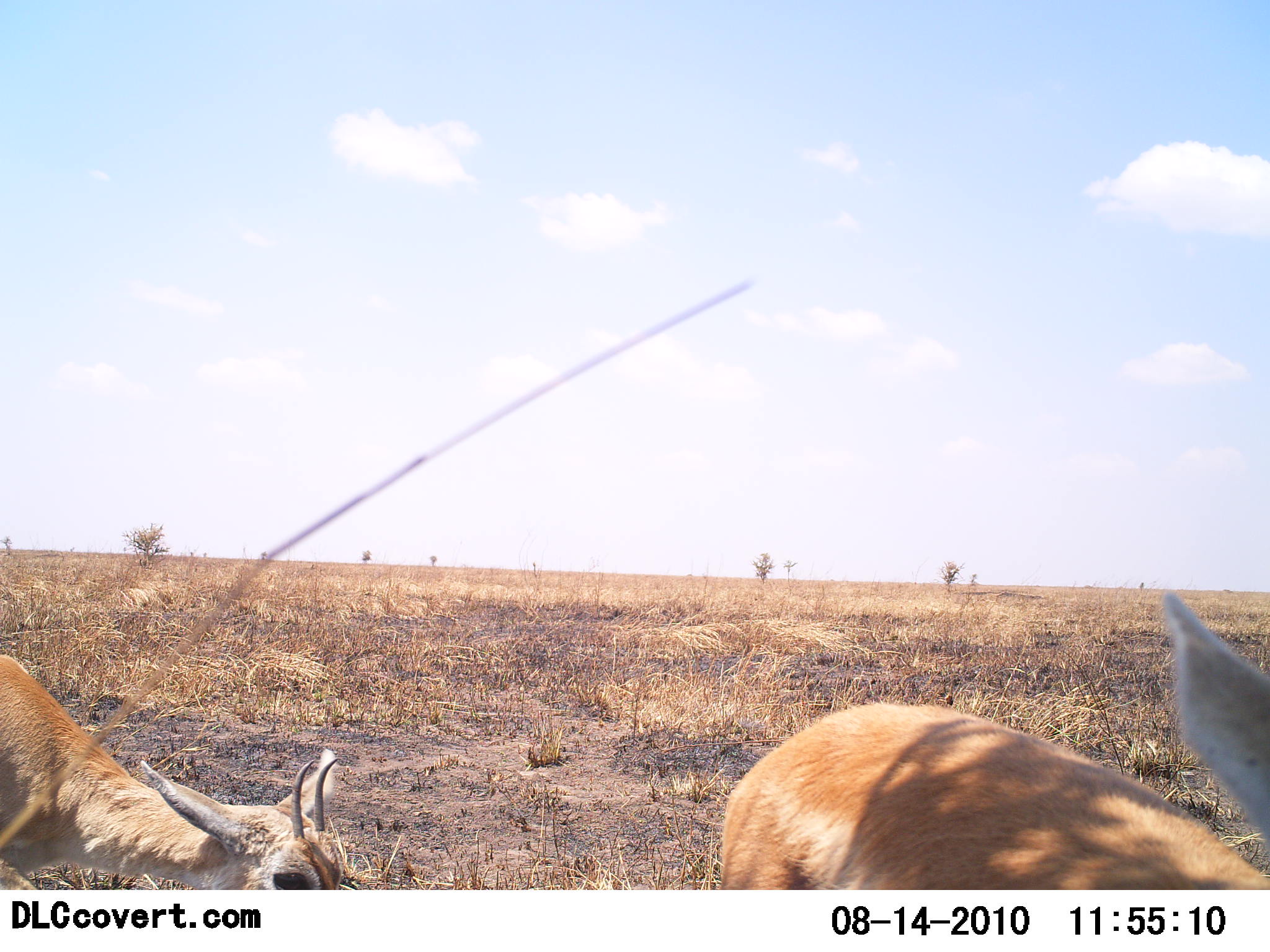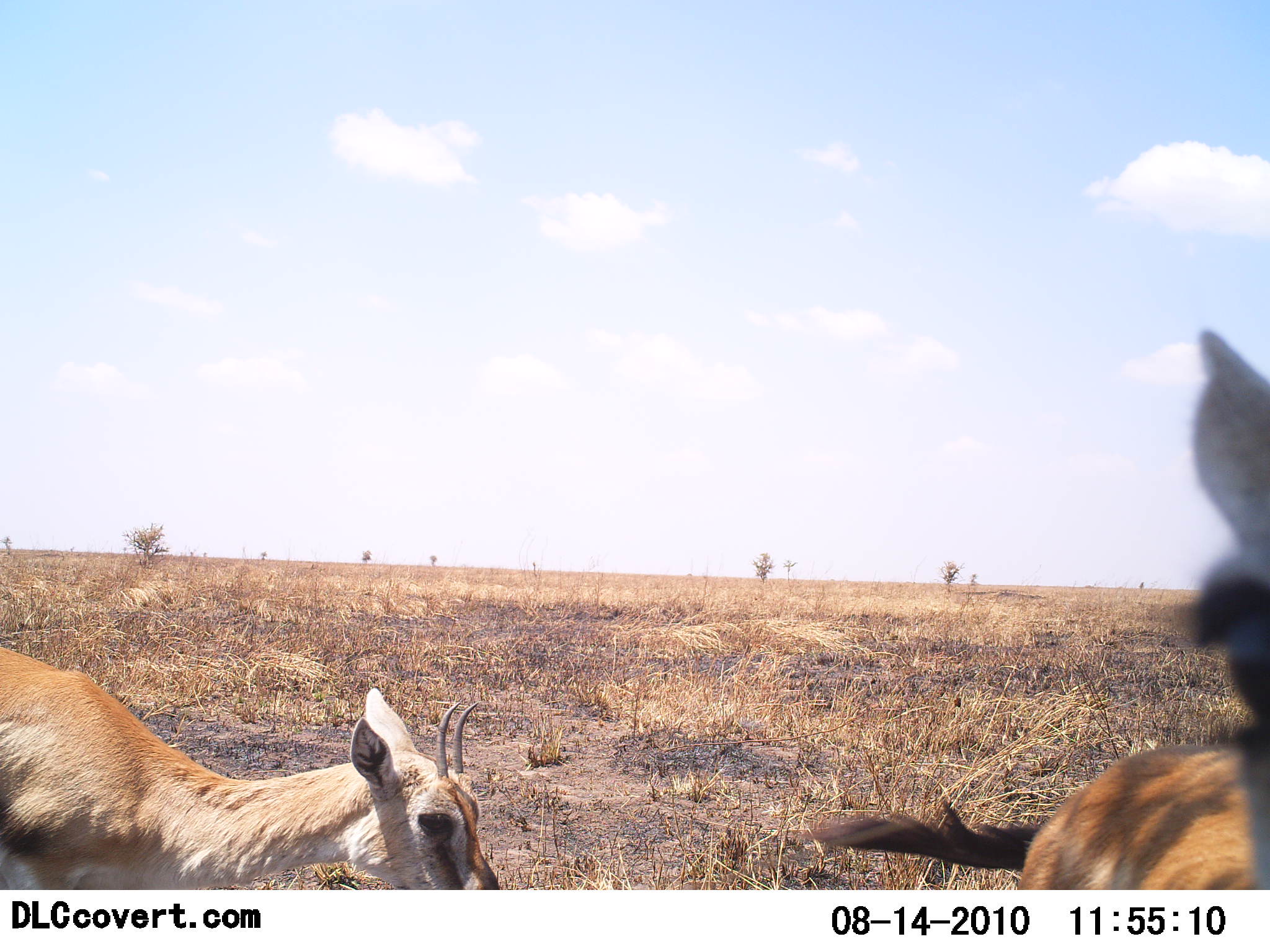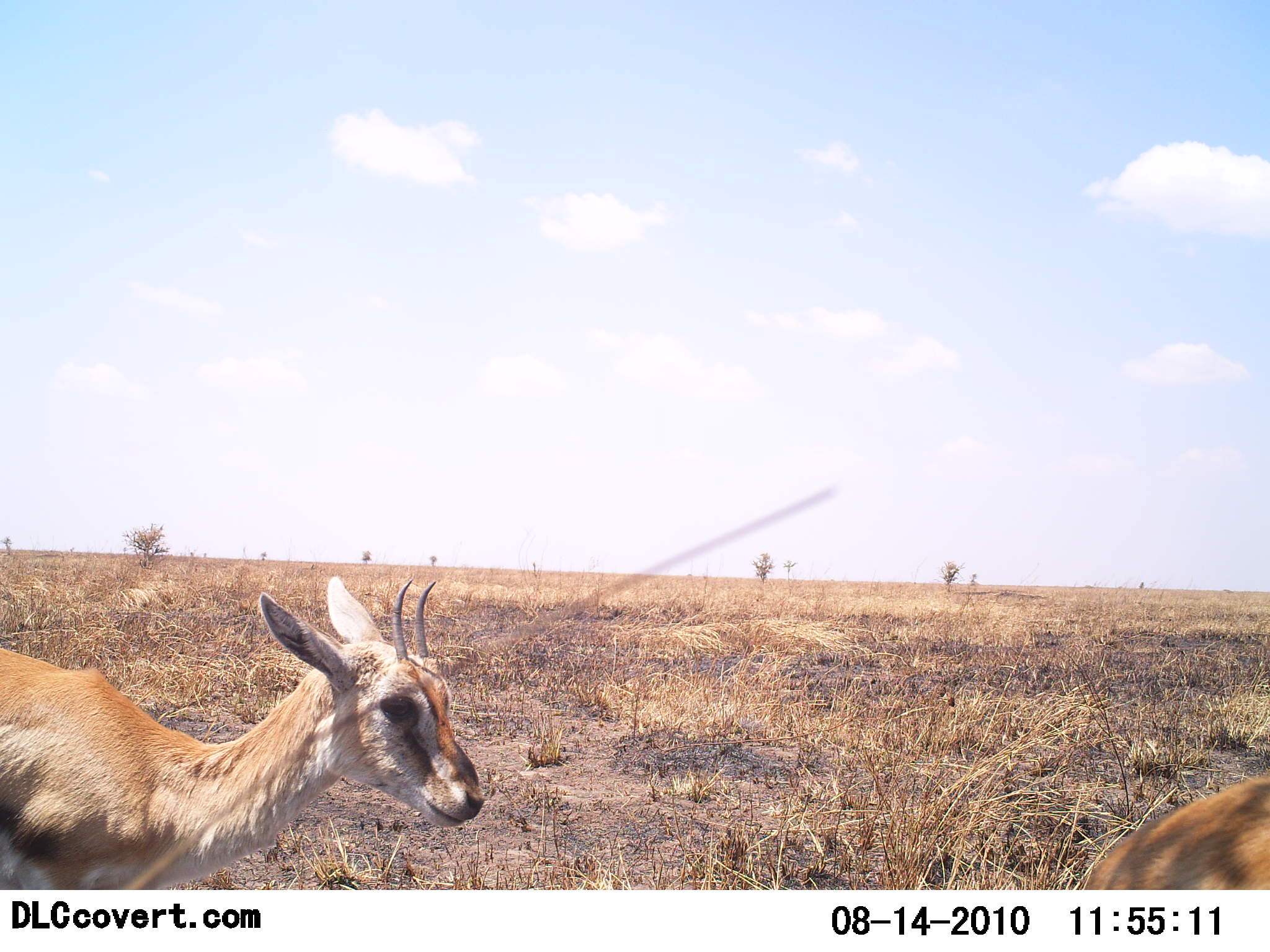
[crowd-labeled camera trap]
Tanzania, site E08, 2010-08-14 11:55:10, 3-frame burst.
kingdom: Animalia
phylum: Chordata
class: Mammalia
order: Artiodactyla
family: Bovidae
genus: Eudorcas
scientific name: Eudorcas thomsonii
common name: thomson's gazelle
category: gazellethomsons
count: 2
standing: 50%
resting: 0%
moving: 21%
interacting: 14%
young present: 7%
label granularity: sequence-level